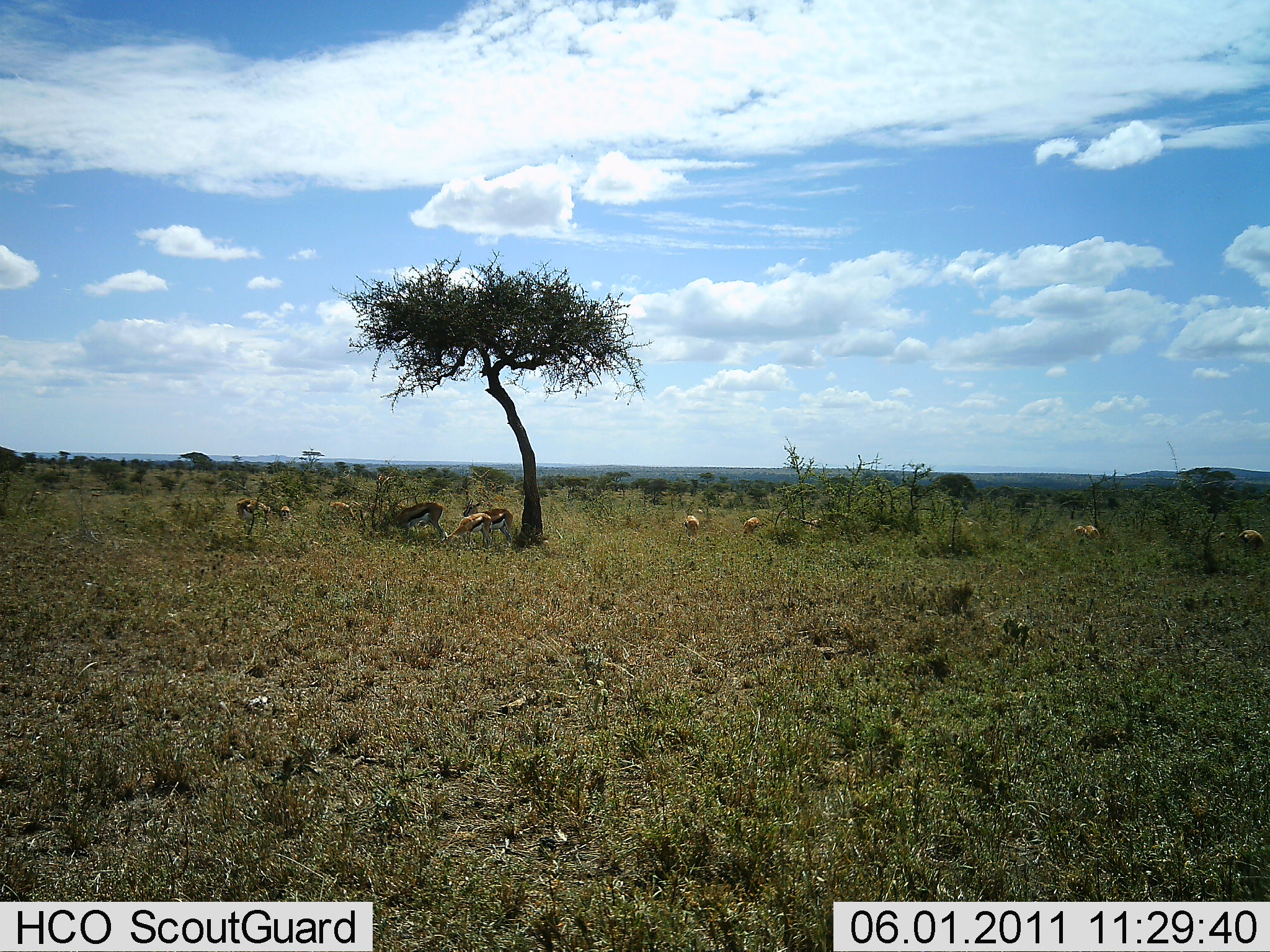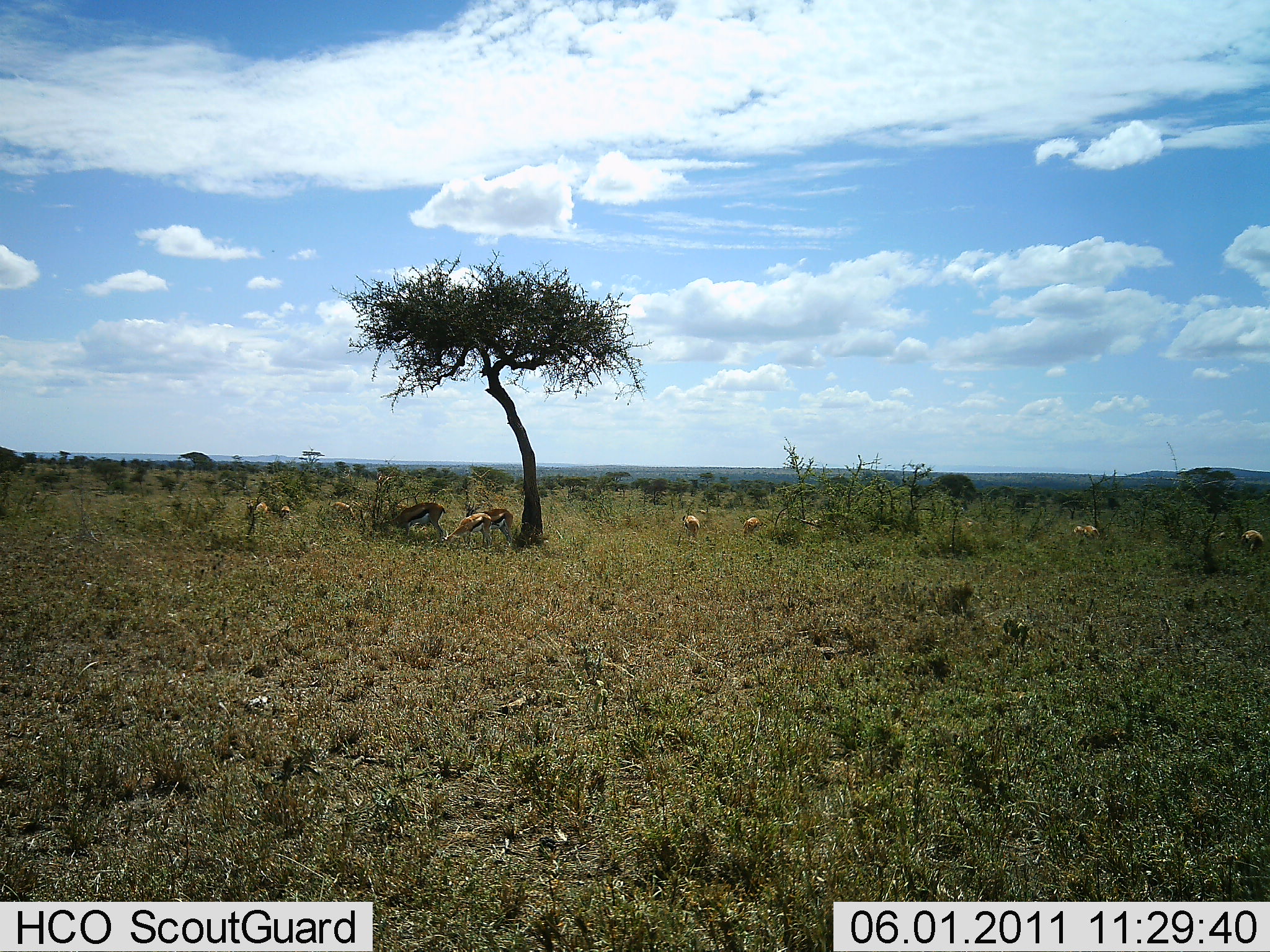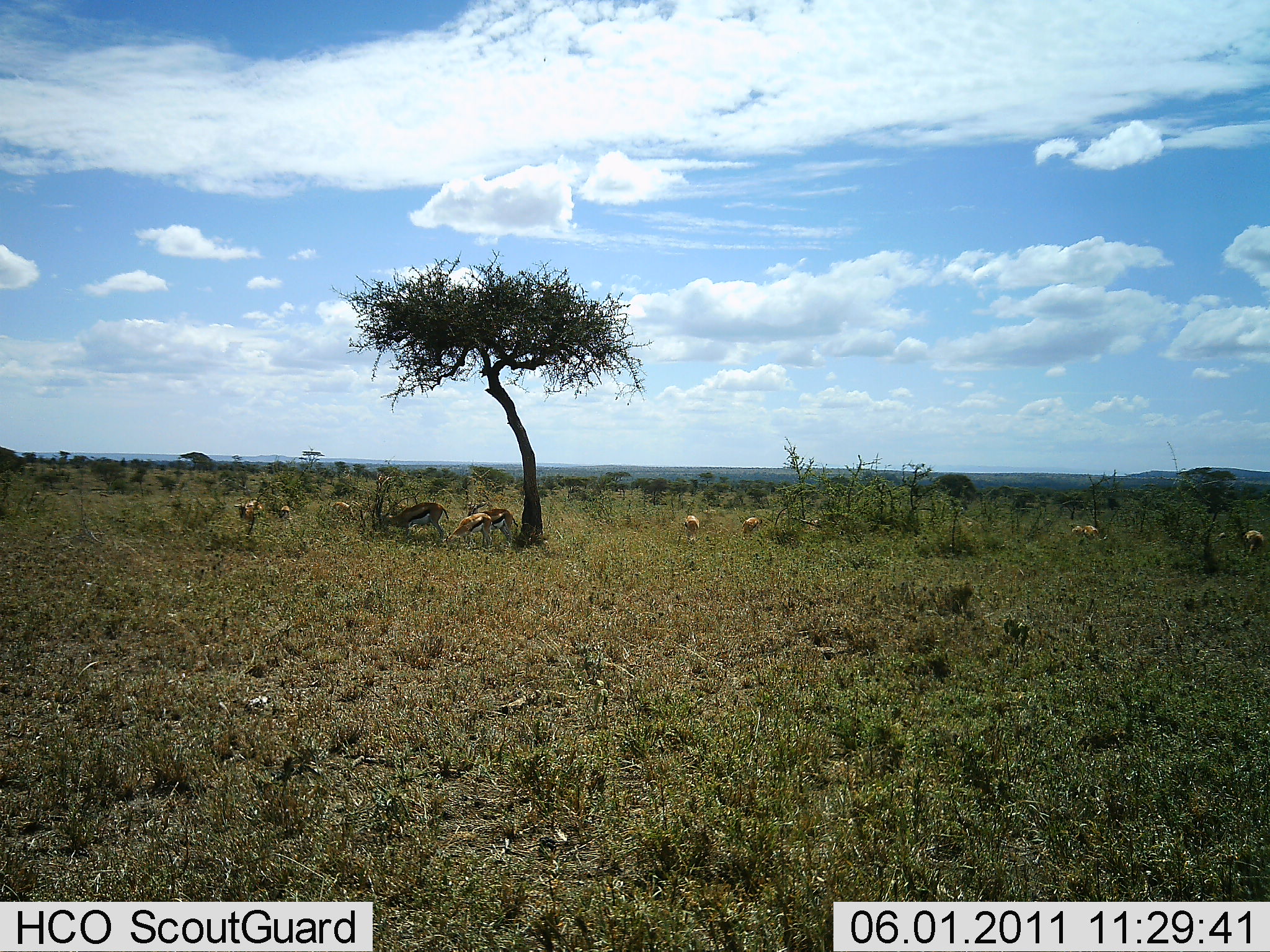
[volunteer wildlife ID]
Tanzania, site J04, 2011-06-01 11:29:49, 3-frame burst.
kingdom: Animalia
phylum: Chordata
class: Mammalia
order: Artiodactyla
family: Bovidae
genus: Eudorcas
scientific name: Eudorcas thomsonii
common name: thomson's gazelle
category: gazellethomsons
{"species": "gazellethomsons (thomson's gazelle) (Eudorcas thomsonii)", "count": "11-50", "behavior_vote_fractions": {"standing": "20%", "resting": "20%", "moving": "10%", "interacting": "0%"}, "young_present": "10%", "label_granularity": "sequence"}